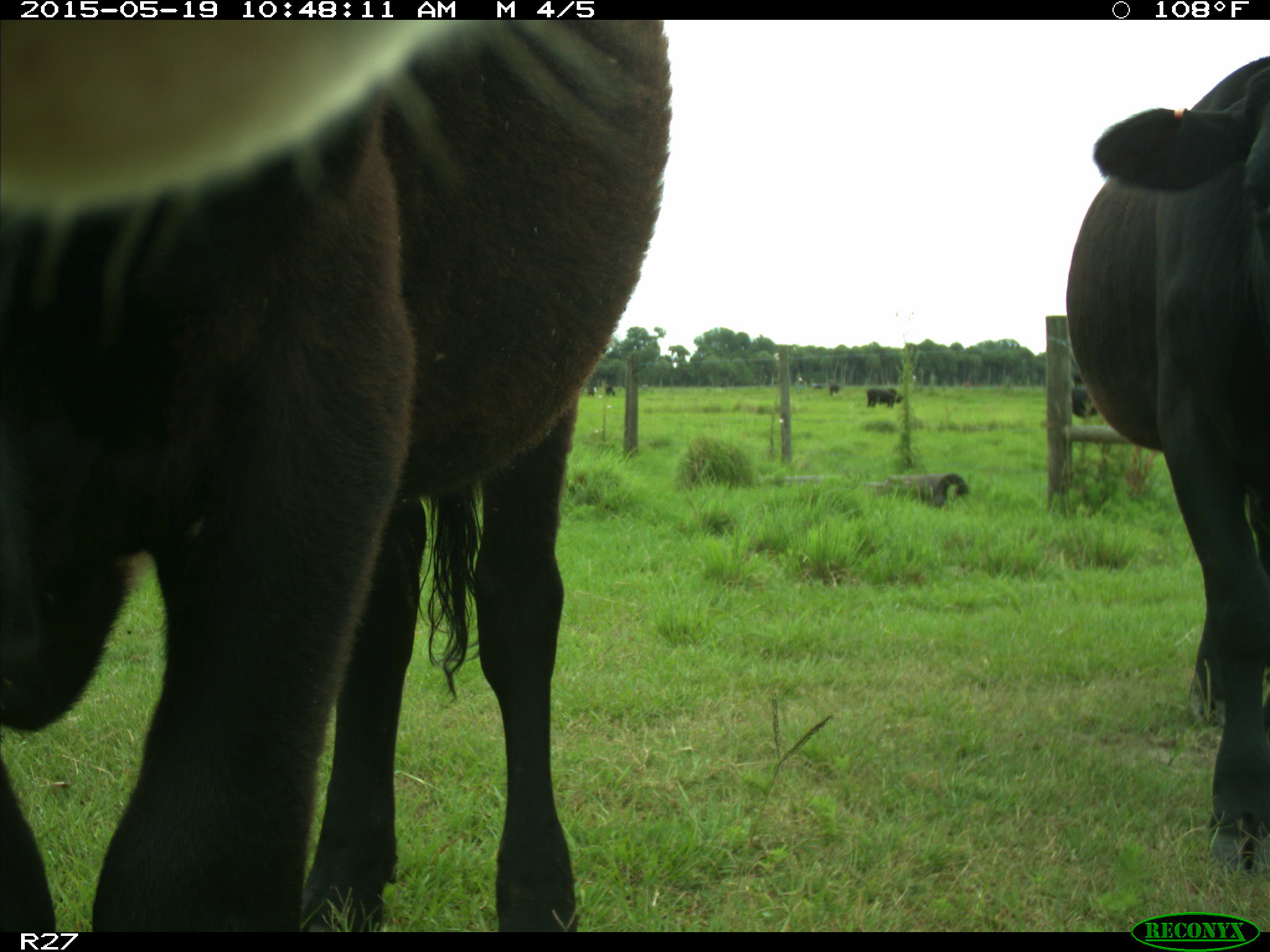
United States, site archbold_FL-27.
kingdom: Animalia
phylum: Chordata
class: Mammalia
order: Artiodactyla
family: Bovidae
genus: Bos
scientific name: Bos taurus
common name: domestic cow